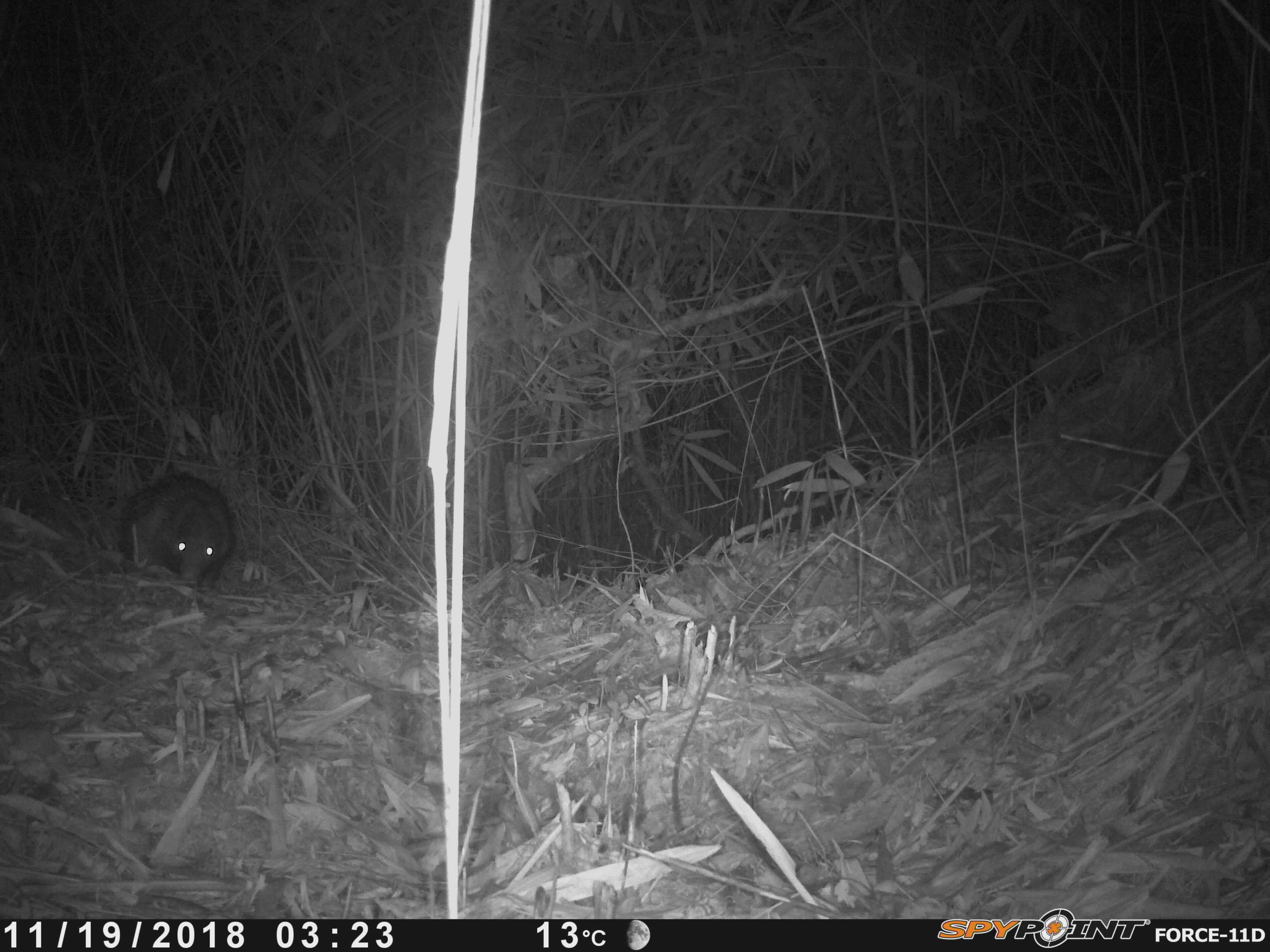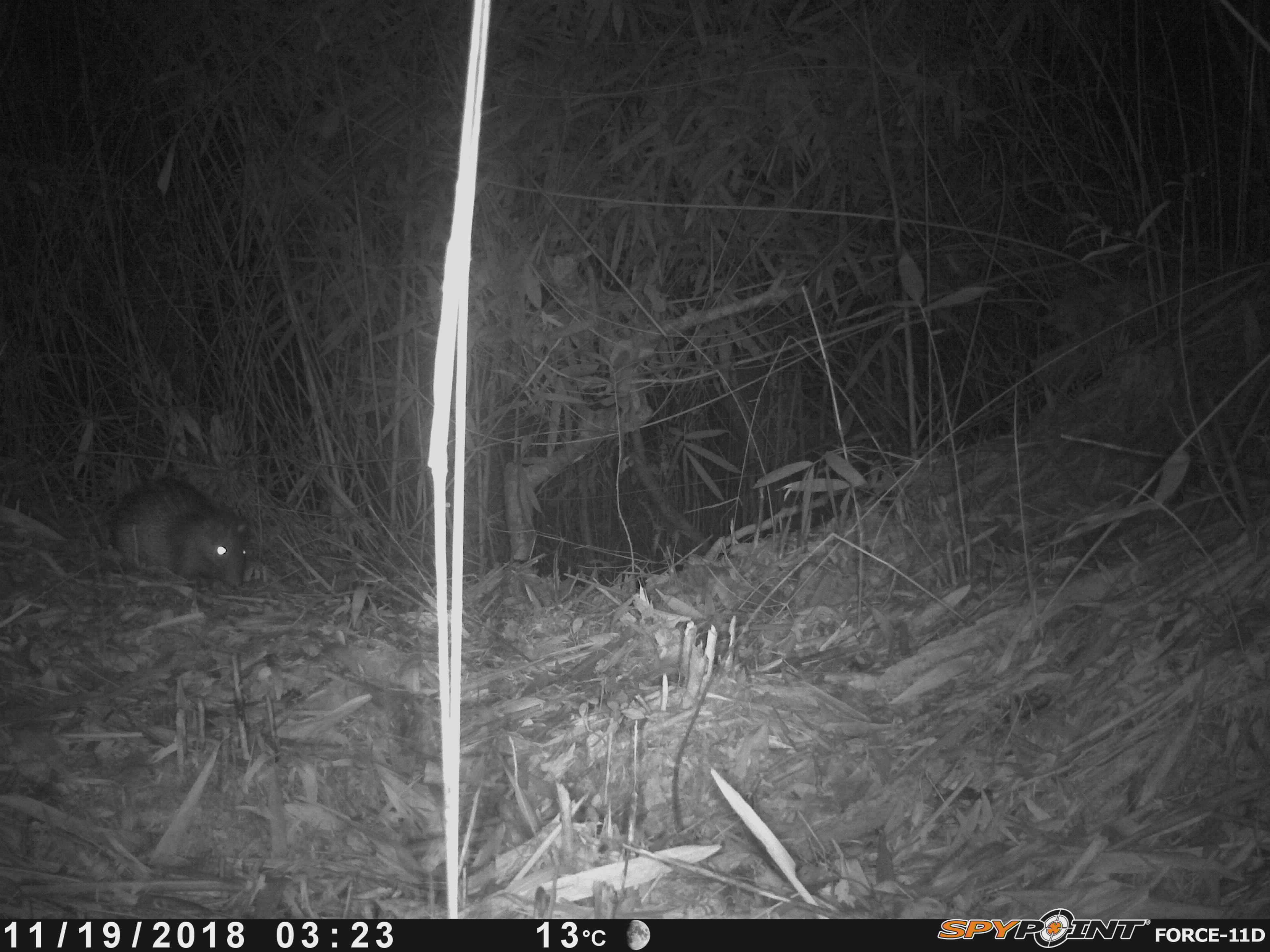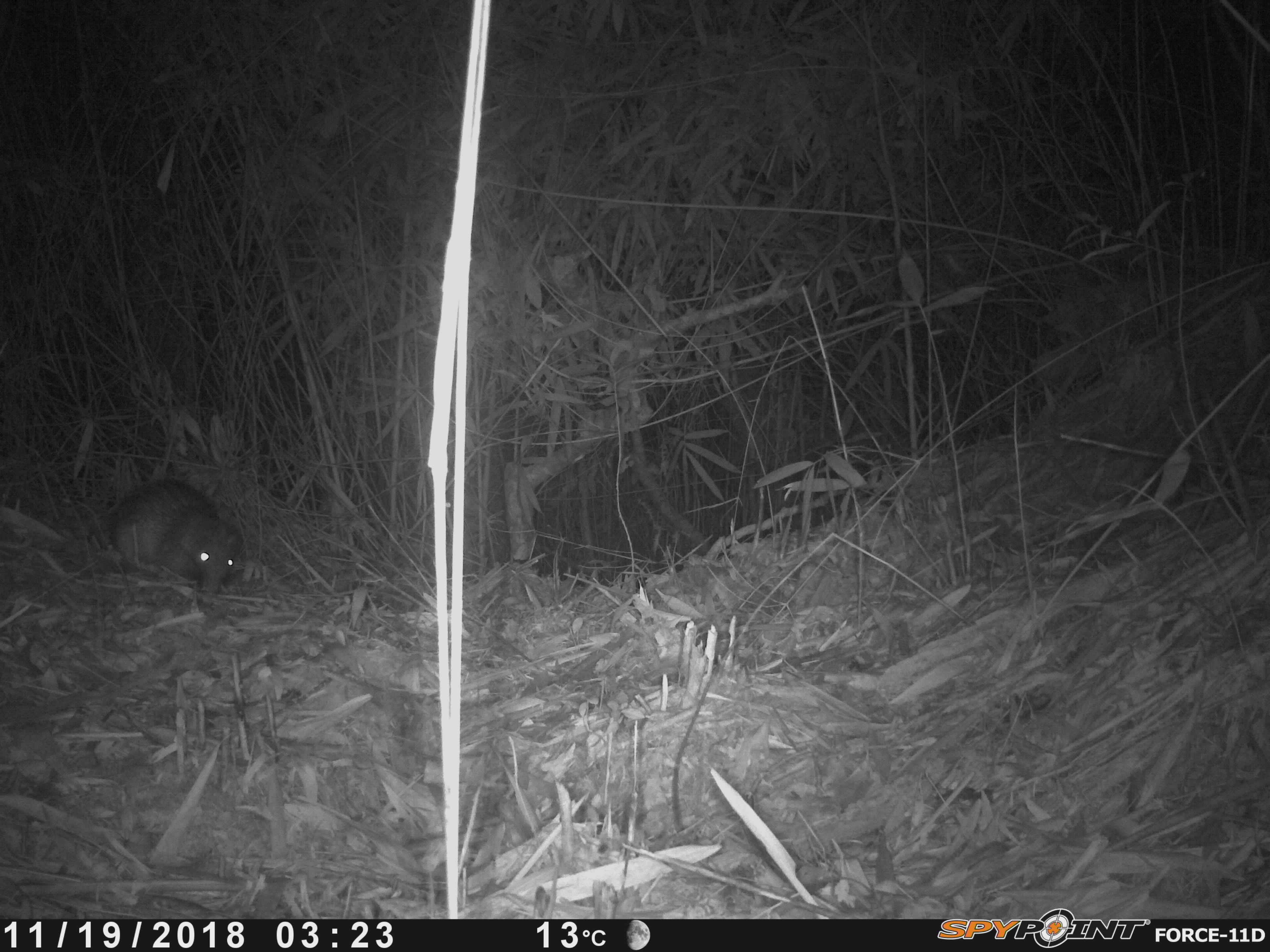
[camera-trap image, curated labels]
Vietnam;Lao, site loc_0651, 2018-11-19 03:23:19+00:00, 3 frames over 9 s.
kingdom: Animalia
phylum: Chordata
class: Mammalia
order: Rodentia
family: Hystricidae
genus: Atherurus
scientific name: Atherurus macrourus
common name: asiatic brush-tailed porcupine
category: asiatic brush tailed porcupine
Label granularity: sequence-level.